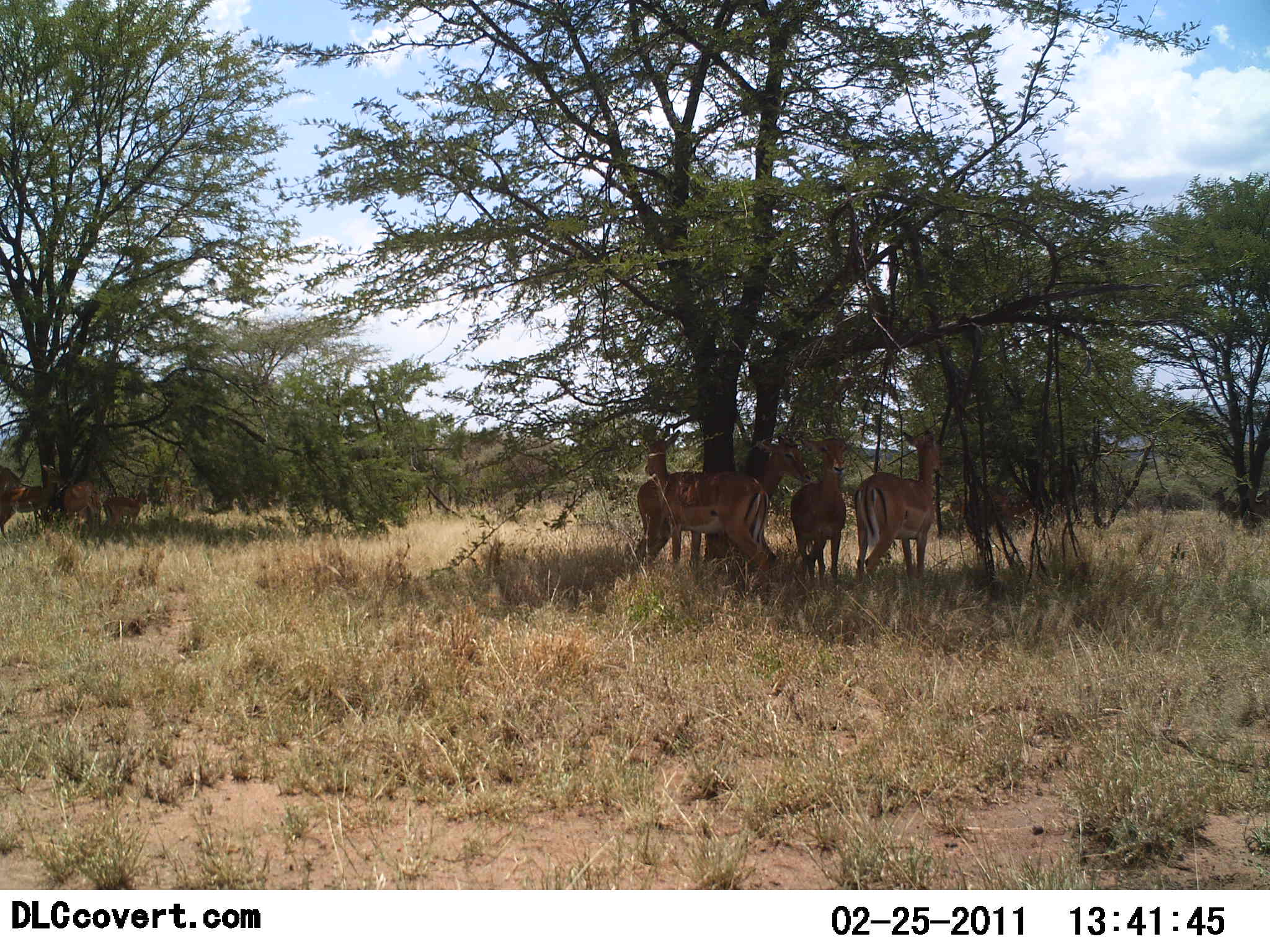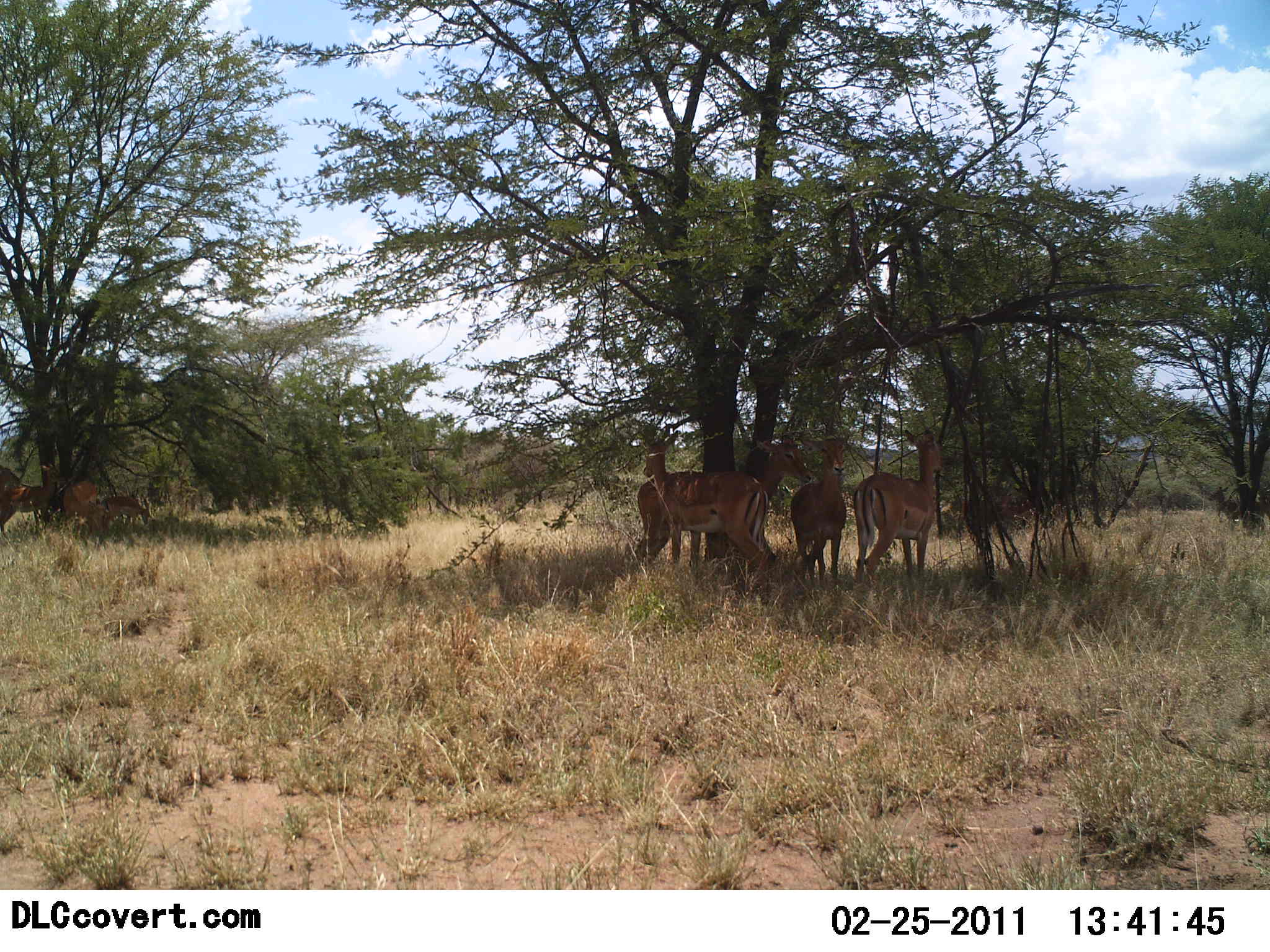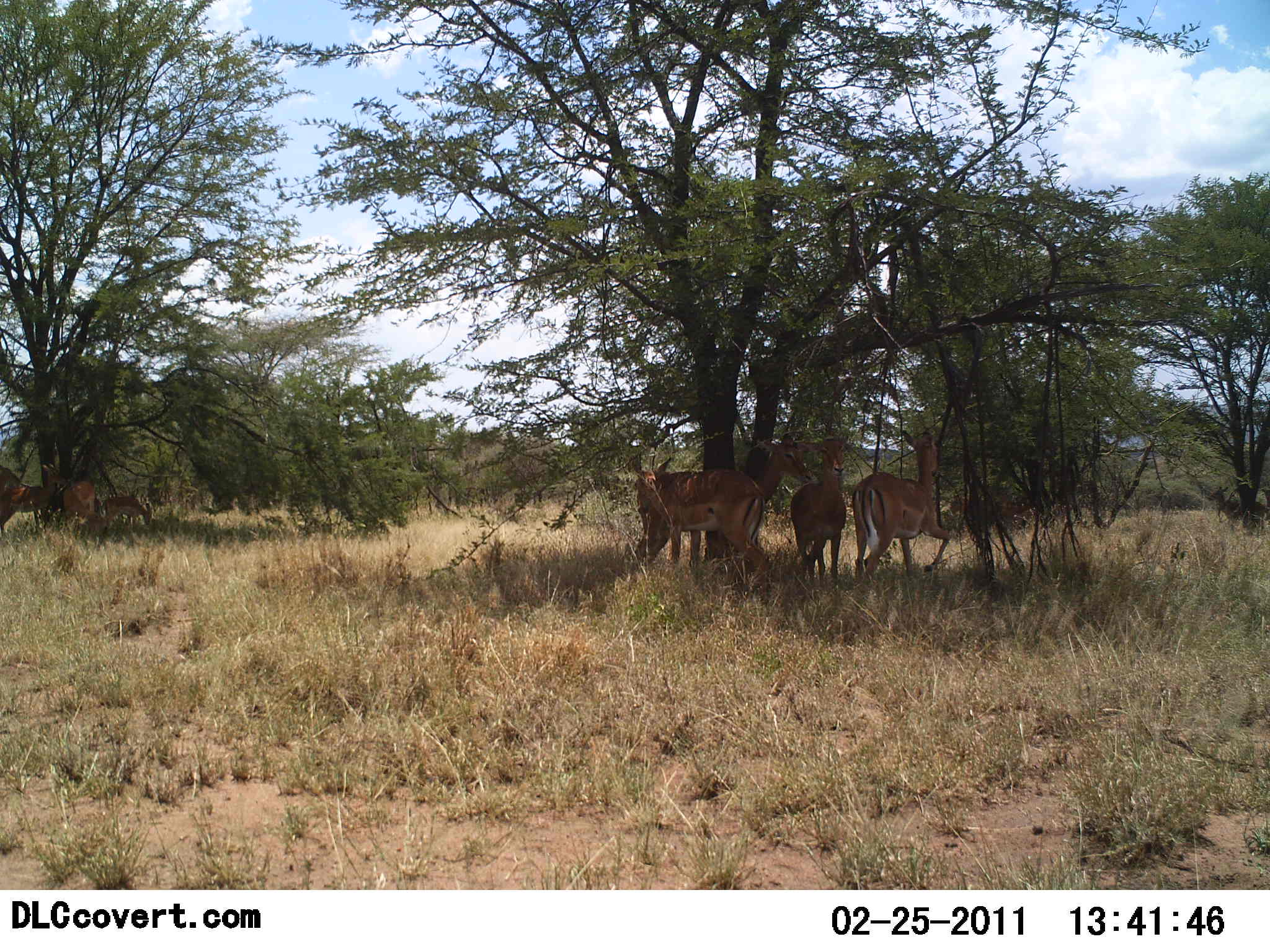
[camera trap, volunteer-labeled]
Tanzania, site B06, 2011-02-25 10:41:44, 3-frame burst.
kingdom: Animalia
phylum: Chordata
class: Mammalia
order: Artiodactyla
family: Bovidae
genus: Aepyceros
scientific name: Aepyceros melampus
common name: impala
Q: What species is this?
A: Impala (Aepyceros melampus).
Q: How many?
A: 7.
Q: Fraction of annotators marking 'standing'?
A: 91%.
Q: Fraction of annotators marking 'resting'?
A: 18%.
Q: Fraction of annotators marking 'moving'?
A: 0%.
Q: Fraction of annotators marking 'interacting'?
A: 9%.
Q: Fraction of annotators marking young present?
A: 9%.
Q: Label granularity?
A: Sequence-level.